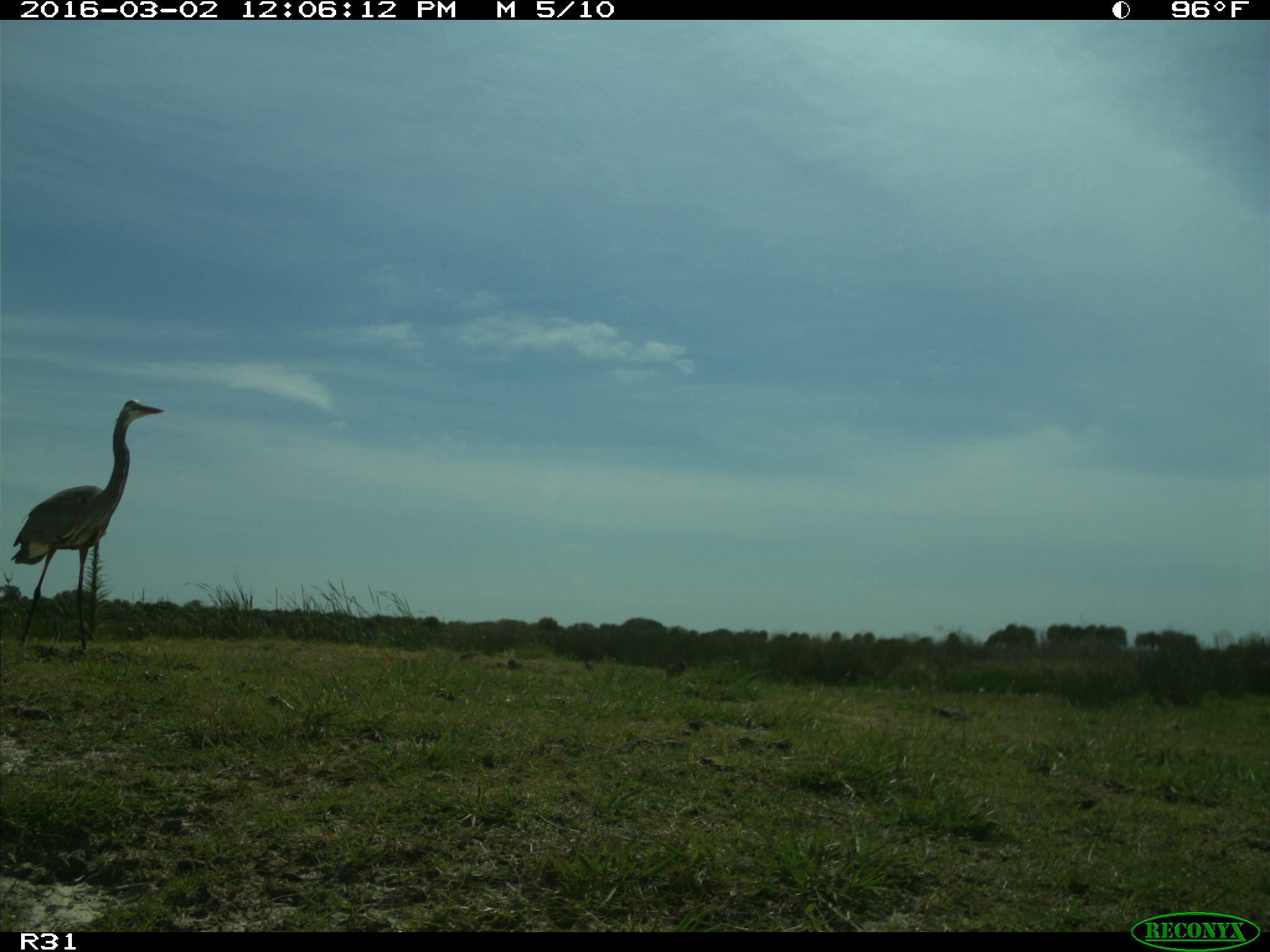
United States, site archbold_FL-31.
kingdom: Animalia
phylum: Chordata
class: Aves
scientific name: Aves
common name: birds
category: unidentified bird